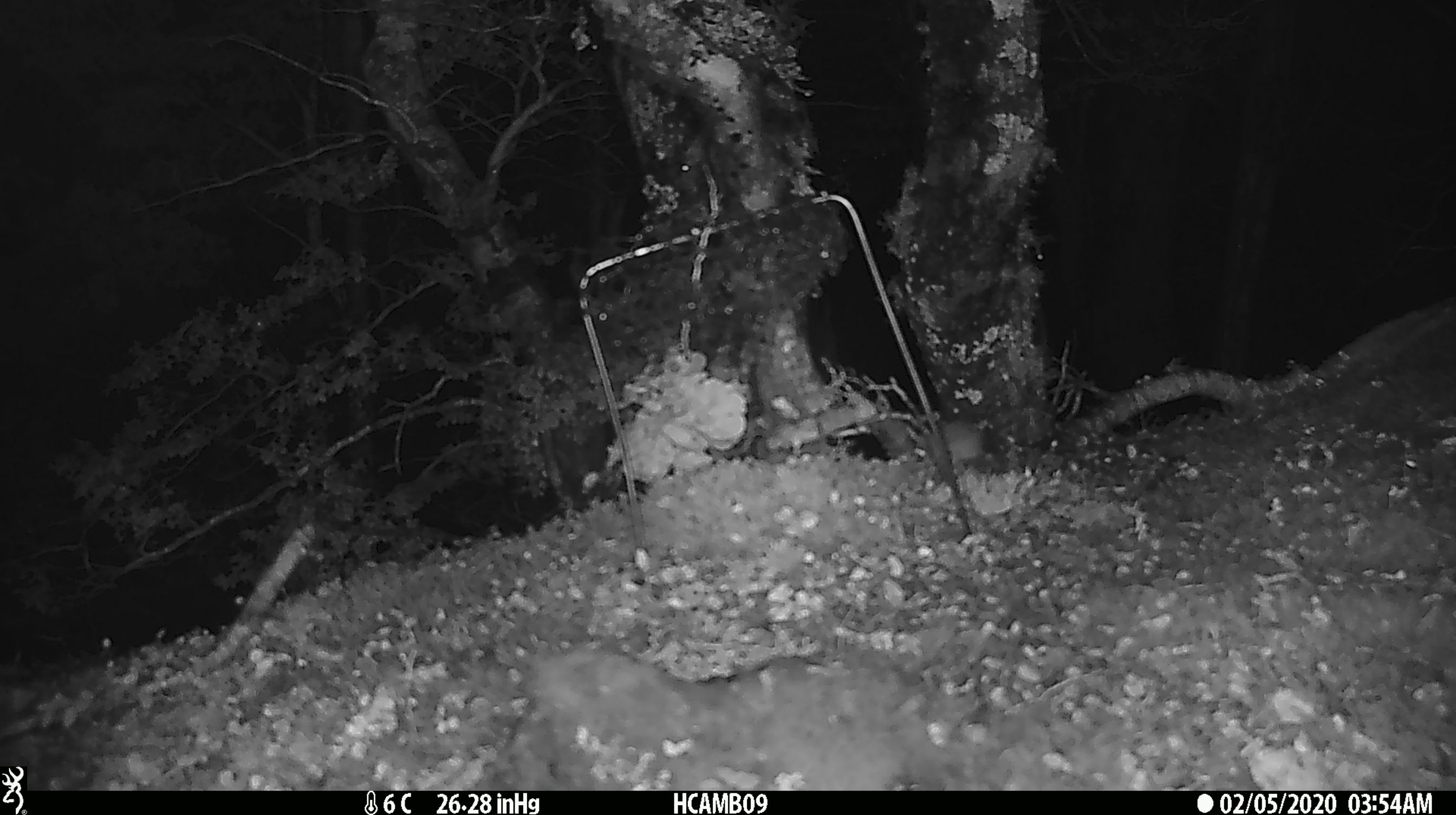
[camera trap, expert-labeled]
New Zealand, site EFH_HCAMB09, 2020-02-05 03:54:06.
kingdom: Animalia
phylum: Chordata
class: Mammalia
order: Rodentia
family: Muridae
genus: Mus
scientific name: Mus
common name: mouse